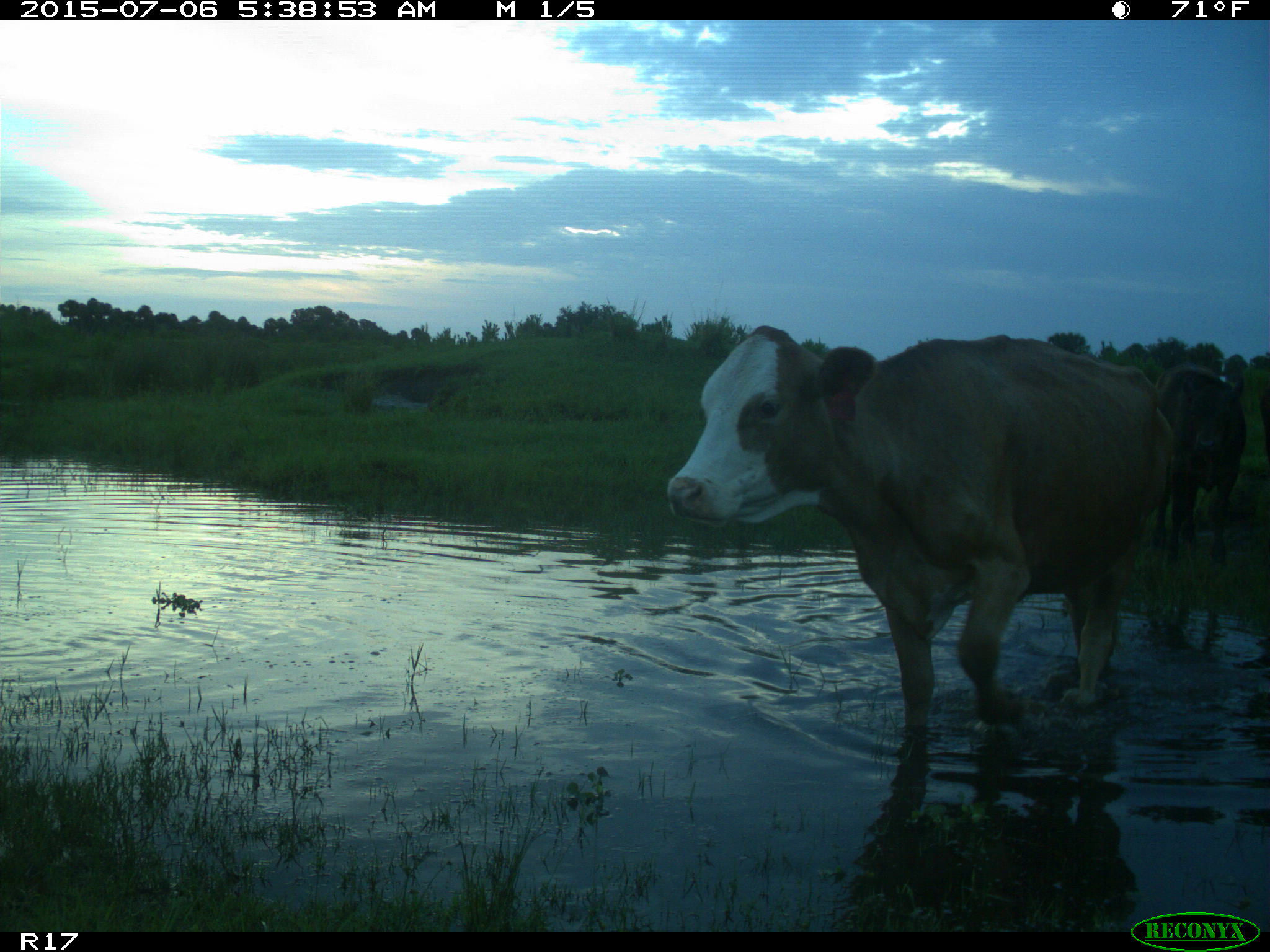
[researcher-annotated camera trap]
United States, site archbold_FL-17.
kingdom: Animalia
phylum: Chordata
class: Mammalia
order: Artiodactyla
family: Bovidae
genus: Bos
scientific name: Bos taurus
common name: domestic cow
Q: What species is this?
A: Bos taurus (domestic cow).